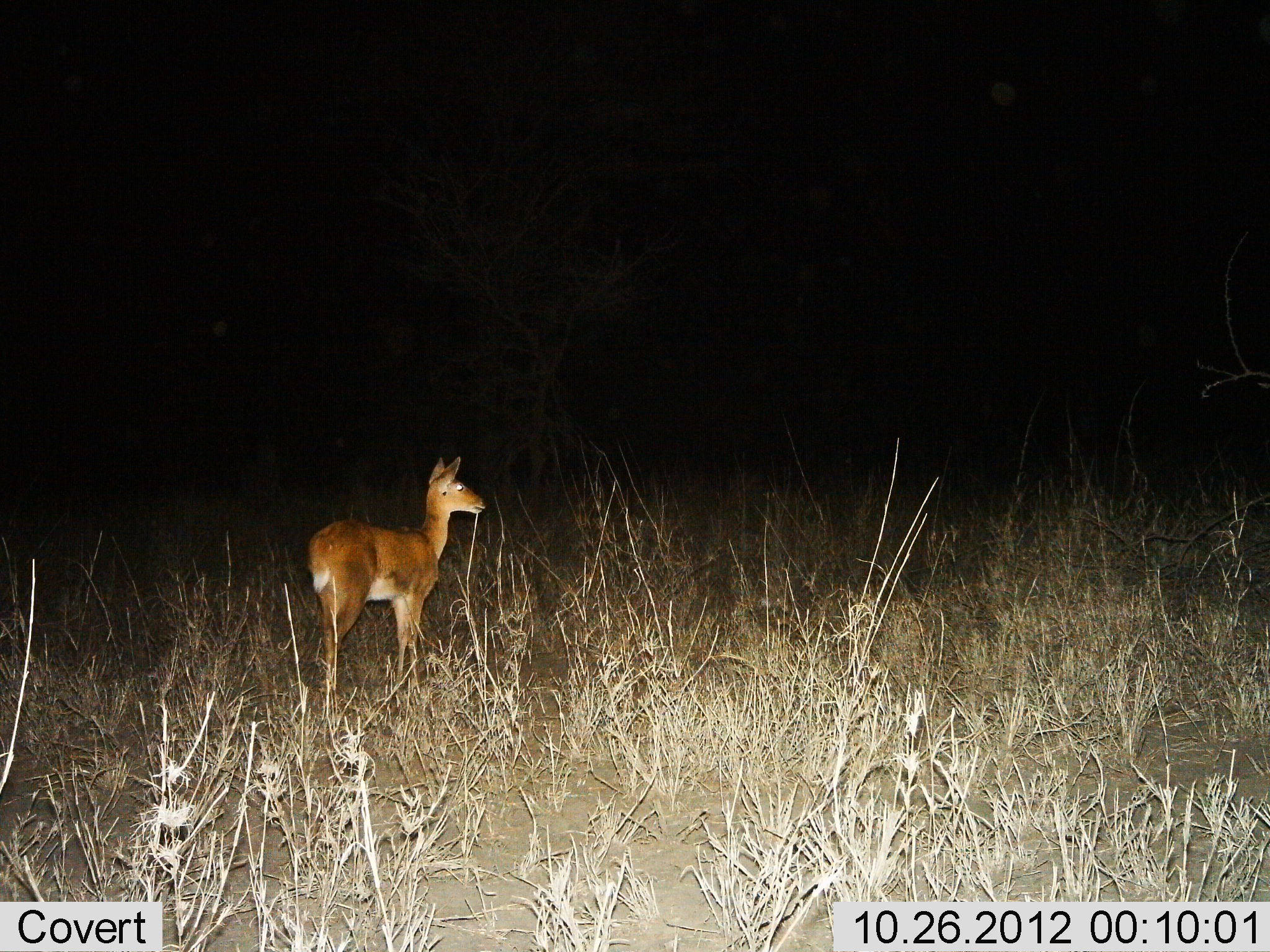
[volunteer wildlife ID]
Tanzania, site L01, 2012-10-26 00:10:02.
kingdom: Animalia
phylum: Chordata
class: Mammalia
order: Artiodactyla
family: Bovidae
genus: Redunca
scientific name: Redunca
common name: reedbuck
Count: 1.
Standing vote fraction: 100%.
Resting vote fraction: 0%.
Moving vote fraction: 0%.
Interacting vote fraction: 0%.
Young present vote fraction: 0%.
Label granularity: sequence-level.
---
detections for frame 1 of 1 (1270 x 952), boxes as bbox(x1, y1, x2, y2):
animal: bbox(306, 454, 489, 696)